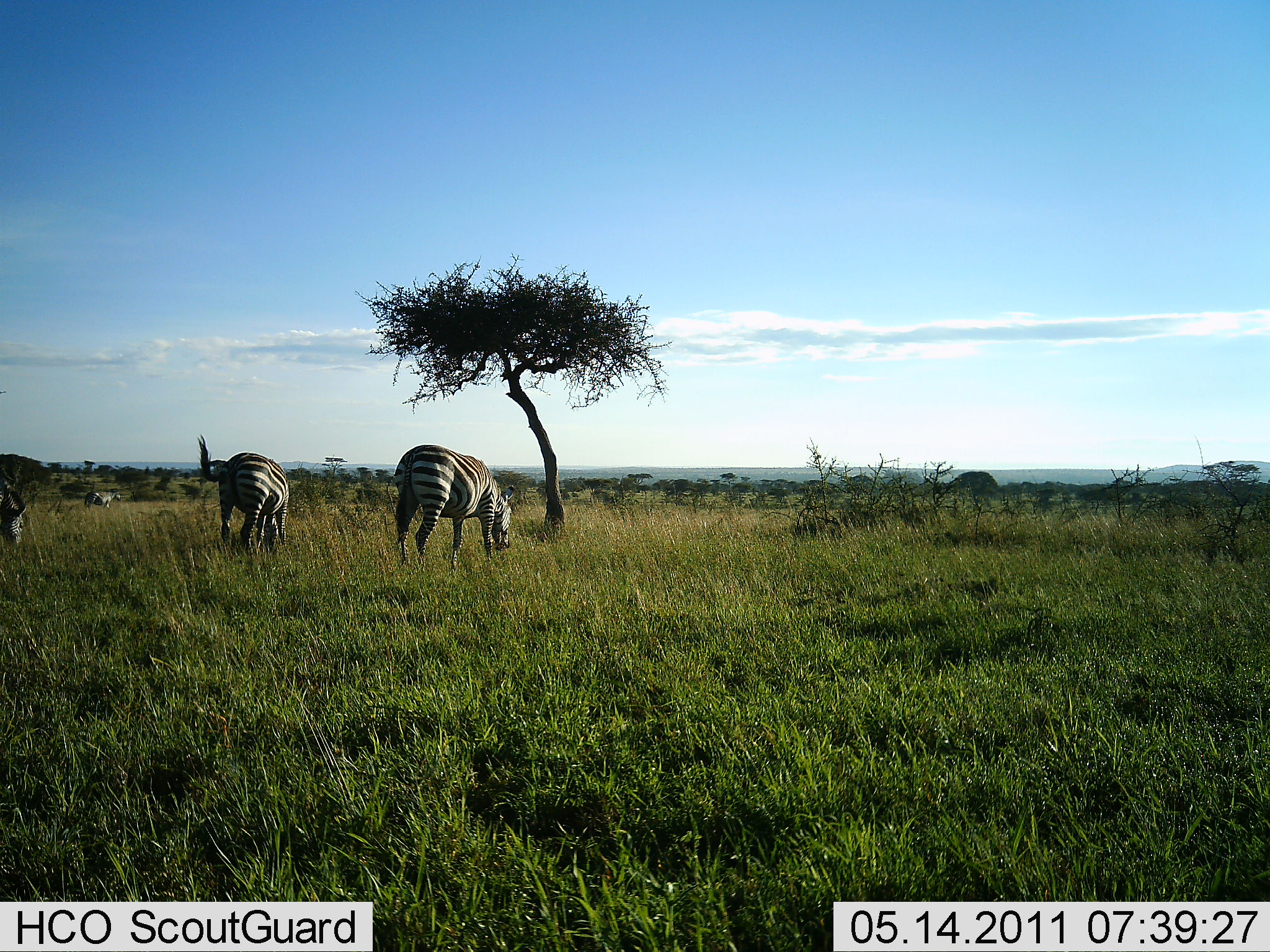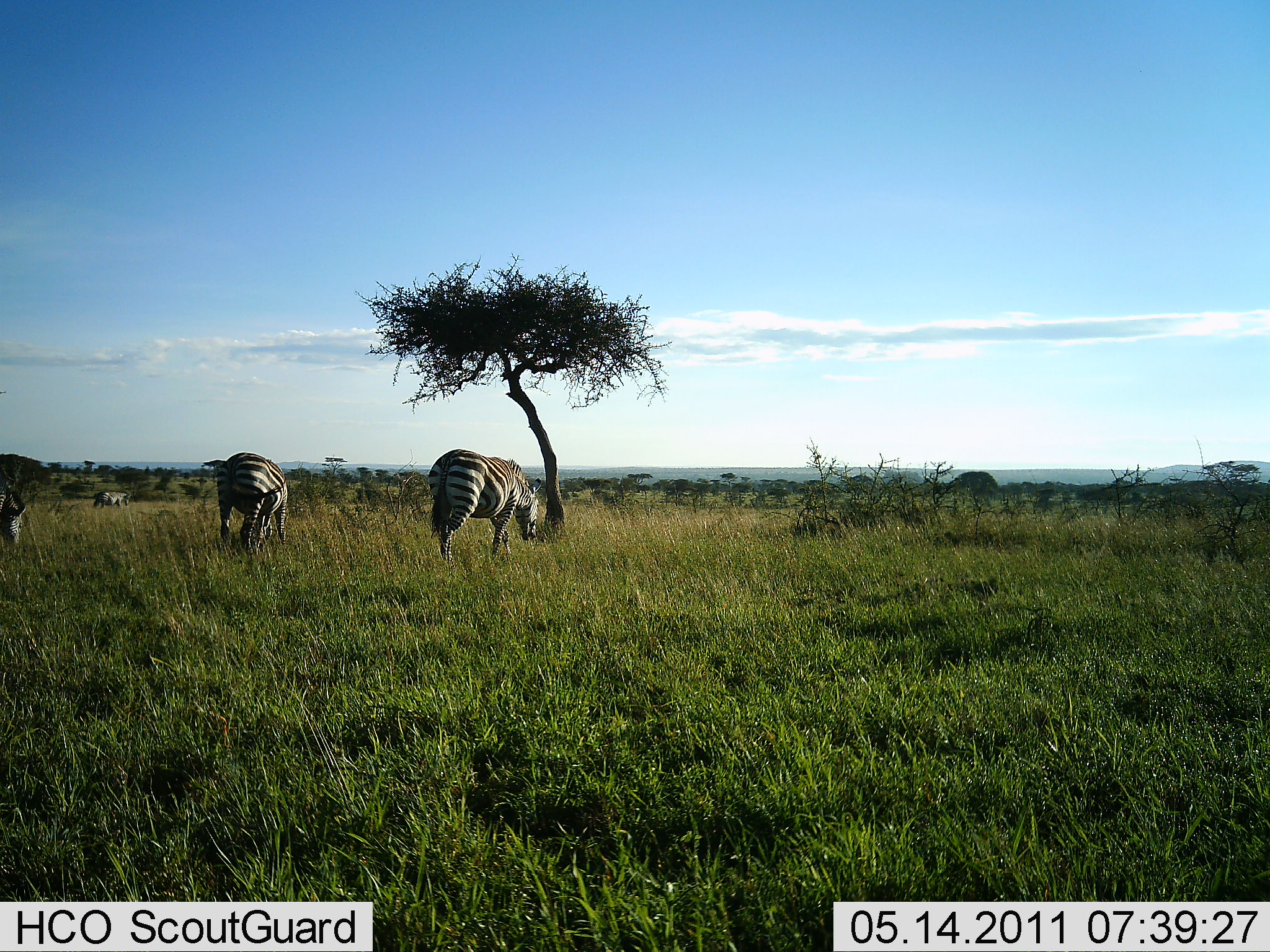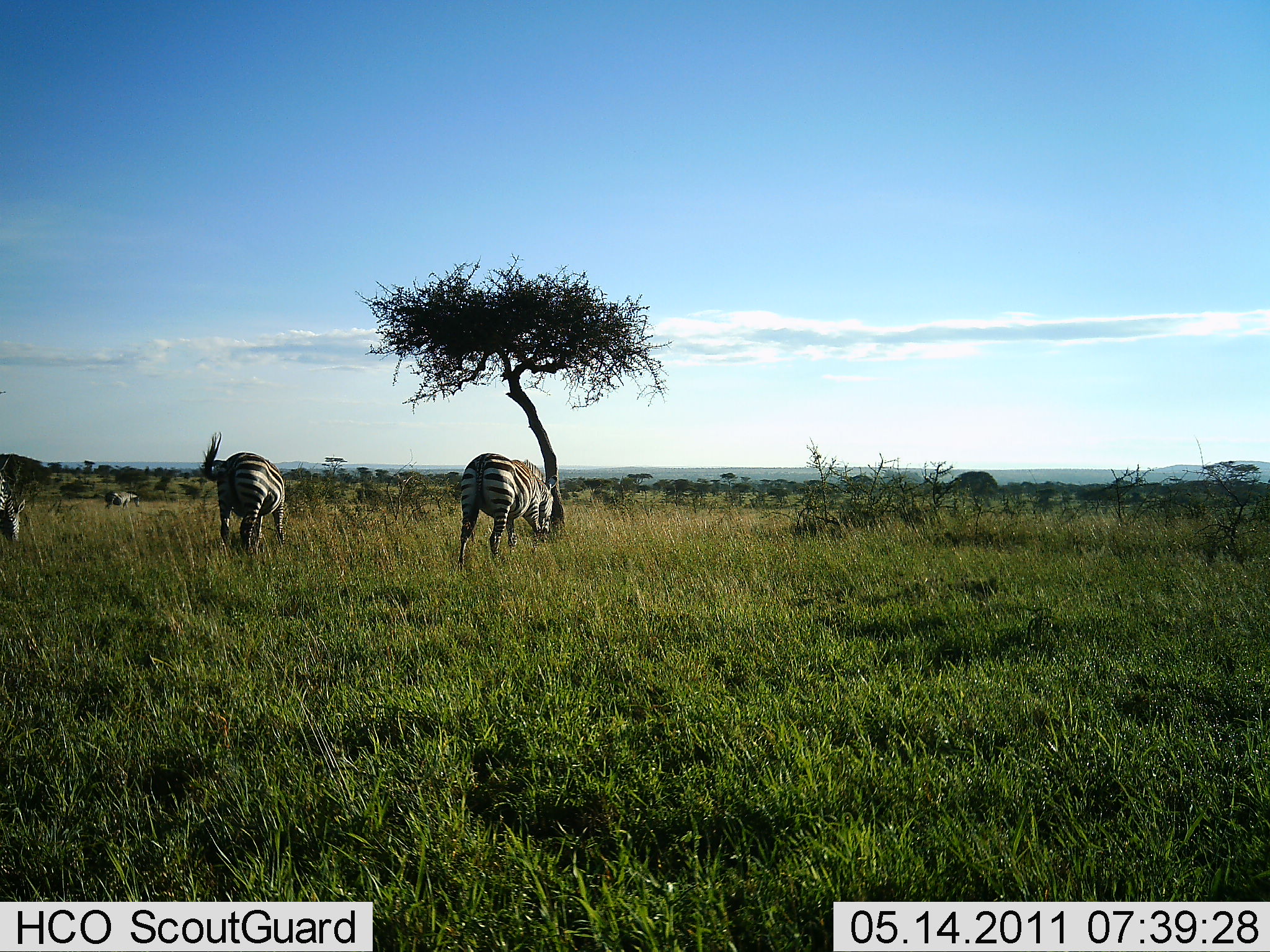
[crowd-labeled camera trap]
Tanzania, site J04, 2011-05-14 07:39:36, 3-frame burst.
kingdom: Animalia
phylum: Chordata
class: Mammalia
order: Perissodactyla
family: Equidae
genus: Equus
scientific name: Equus quagga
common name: plains zebra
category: zebra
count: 4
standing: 38%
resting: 0%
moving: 54%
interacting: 0%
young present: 0%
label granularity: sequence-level